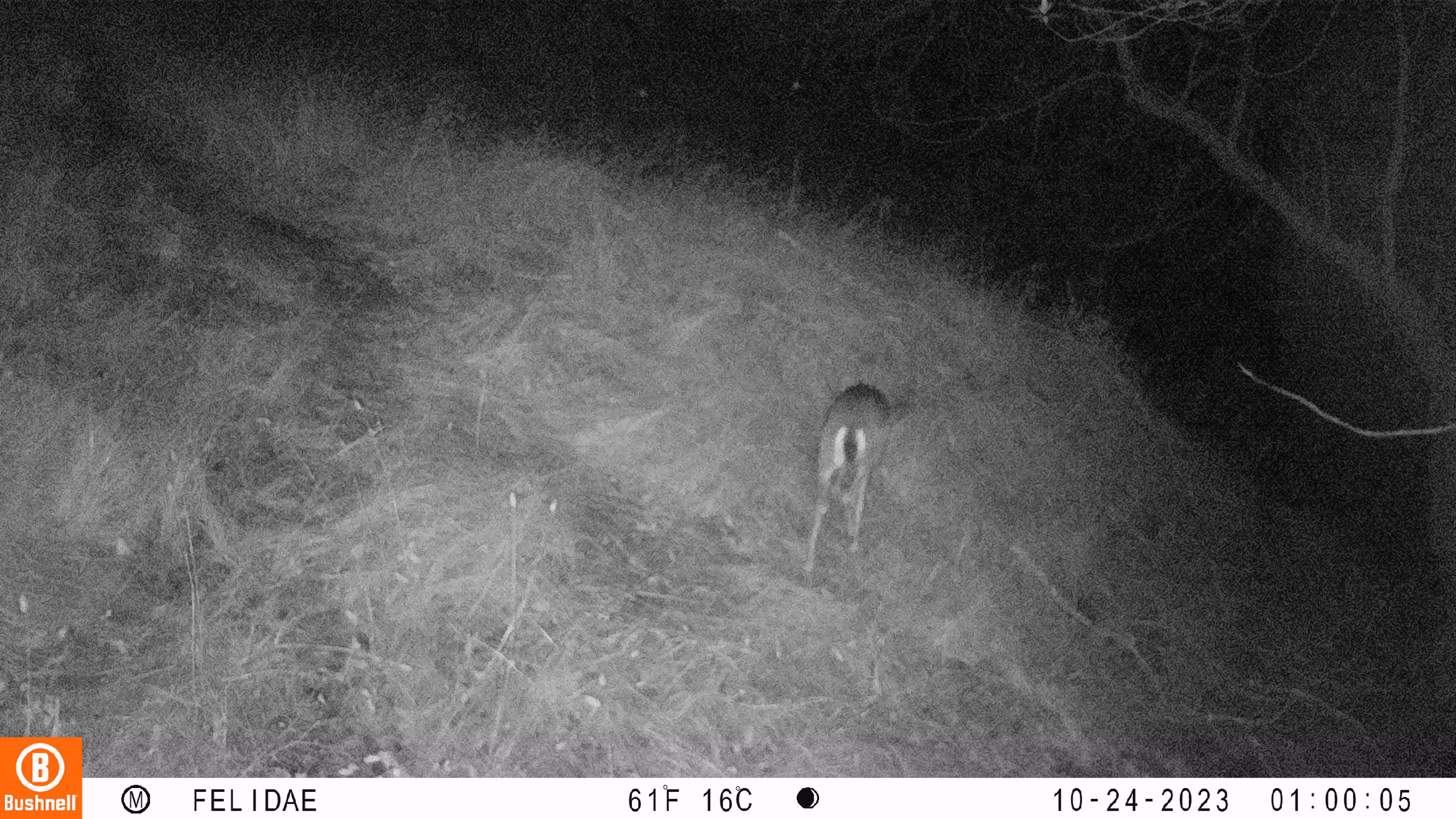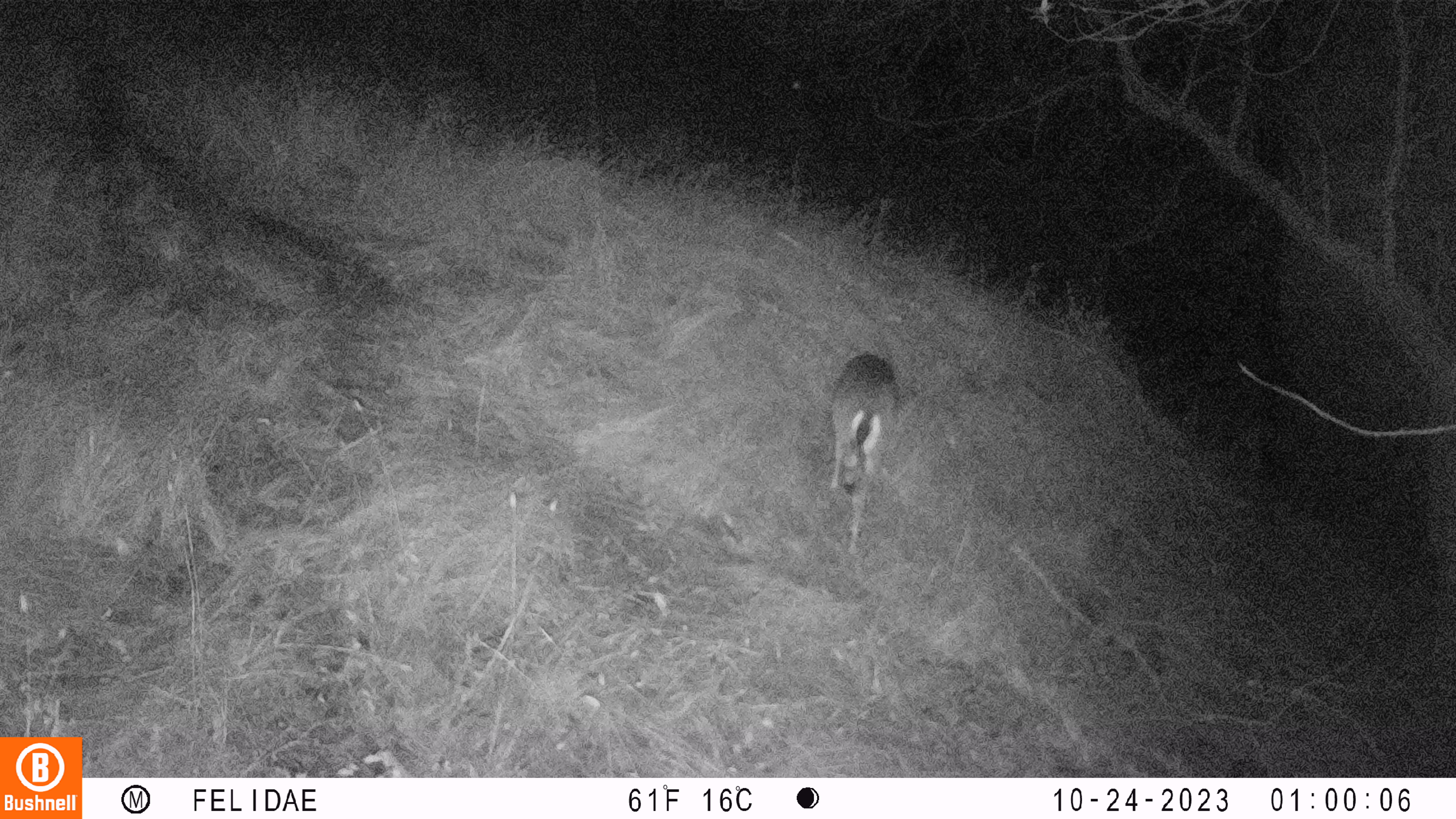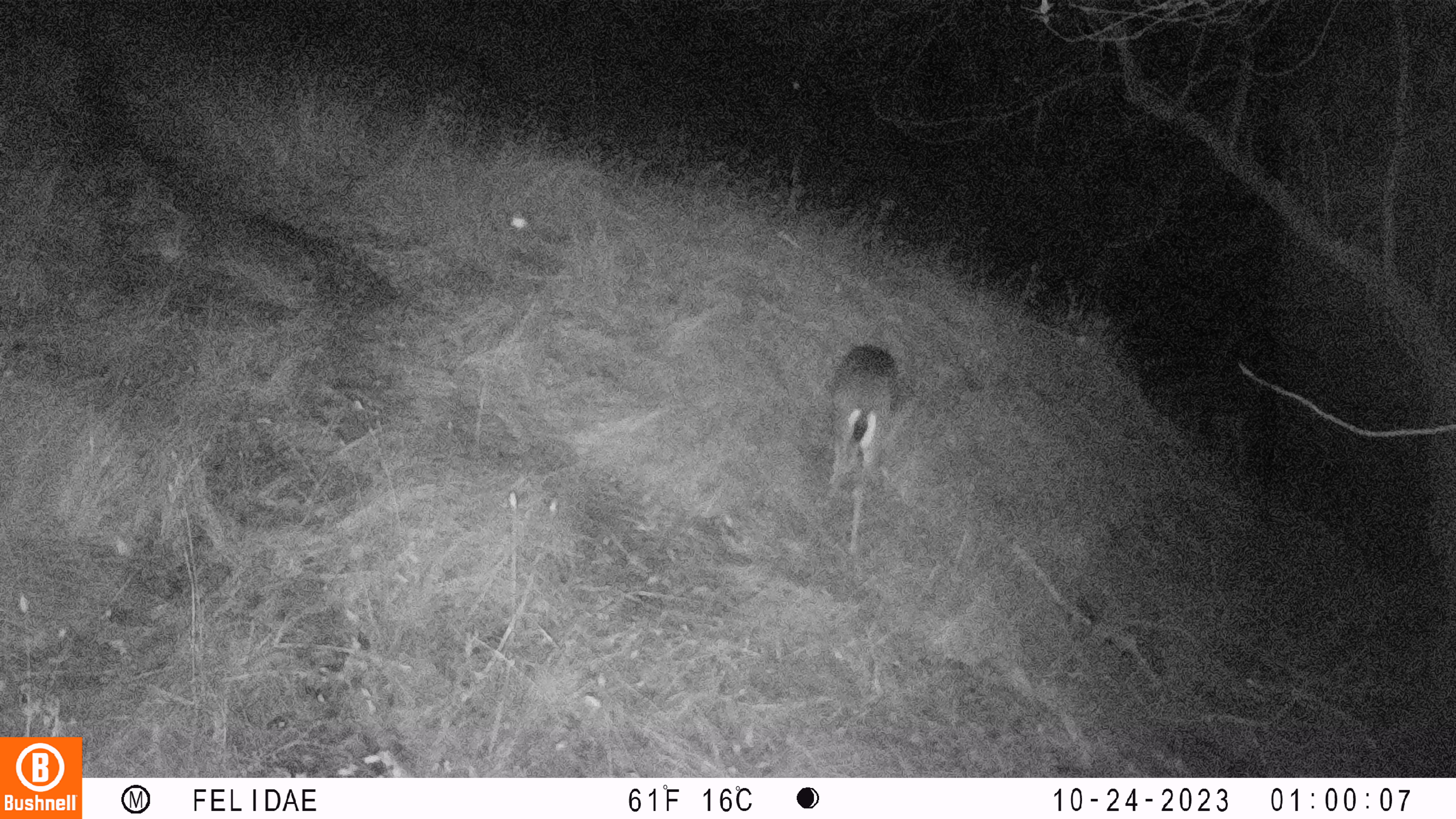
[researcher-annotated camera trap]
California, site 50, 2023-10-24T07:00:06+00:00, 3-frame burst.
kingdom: Animalia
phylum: Chordata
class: Mammalia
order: Artiodactyla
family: Cervidae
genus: Odocoileus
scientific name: Odocoileus hemionus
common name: mule deer